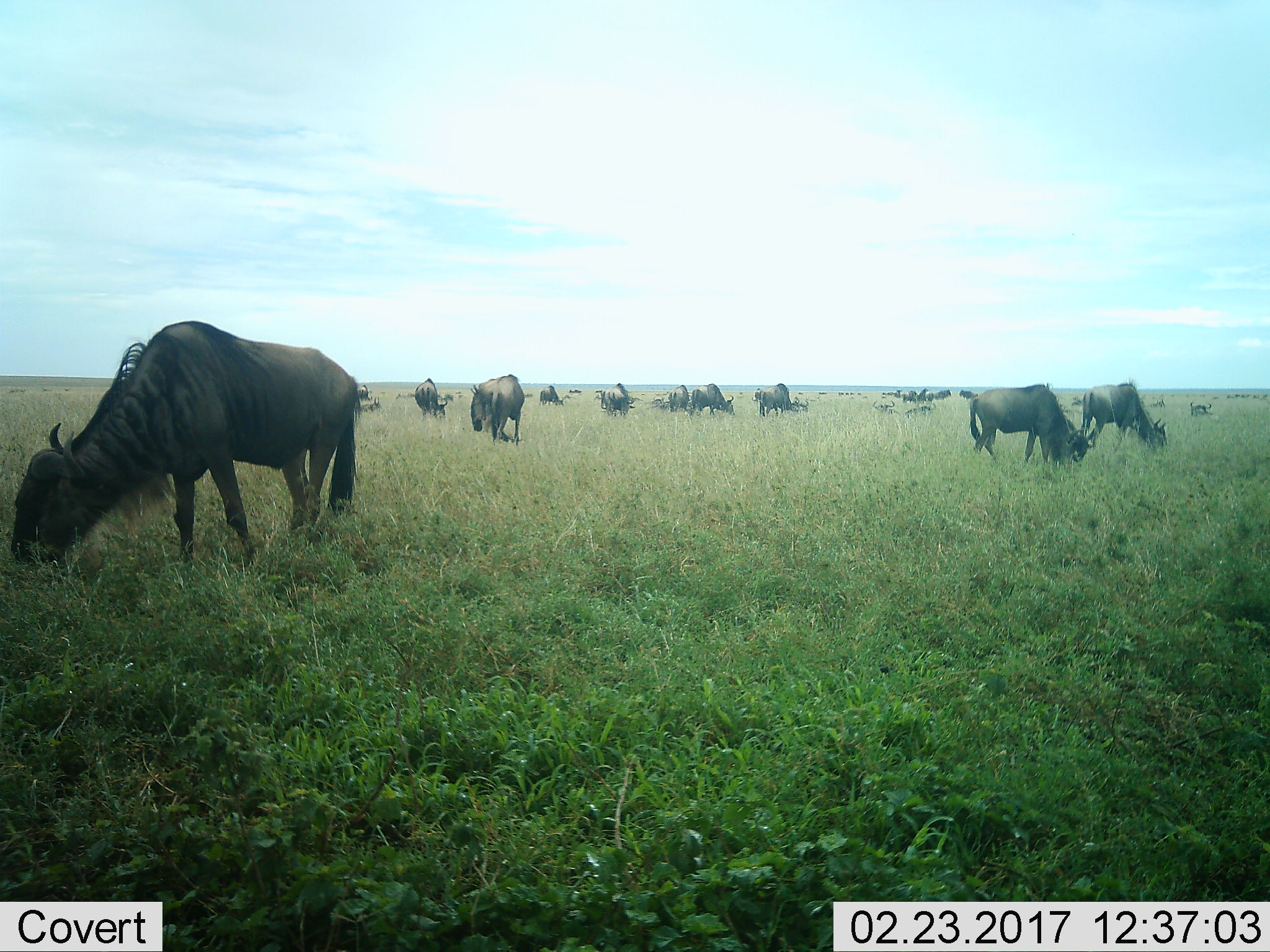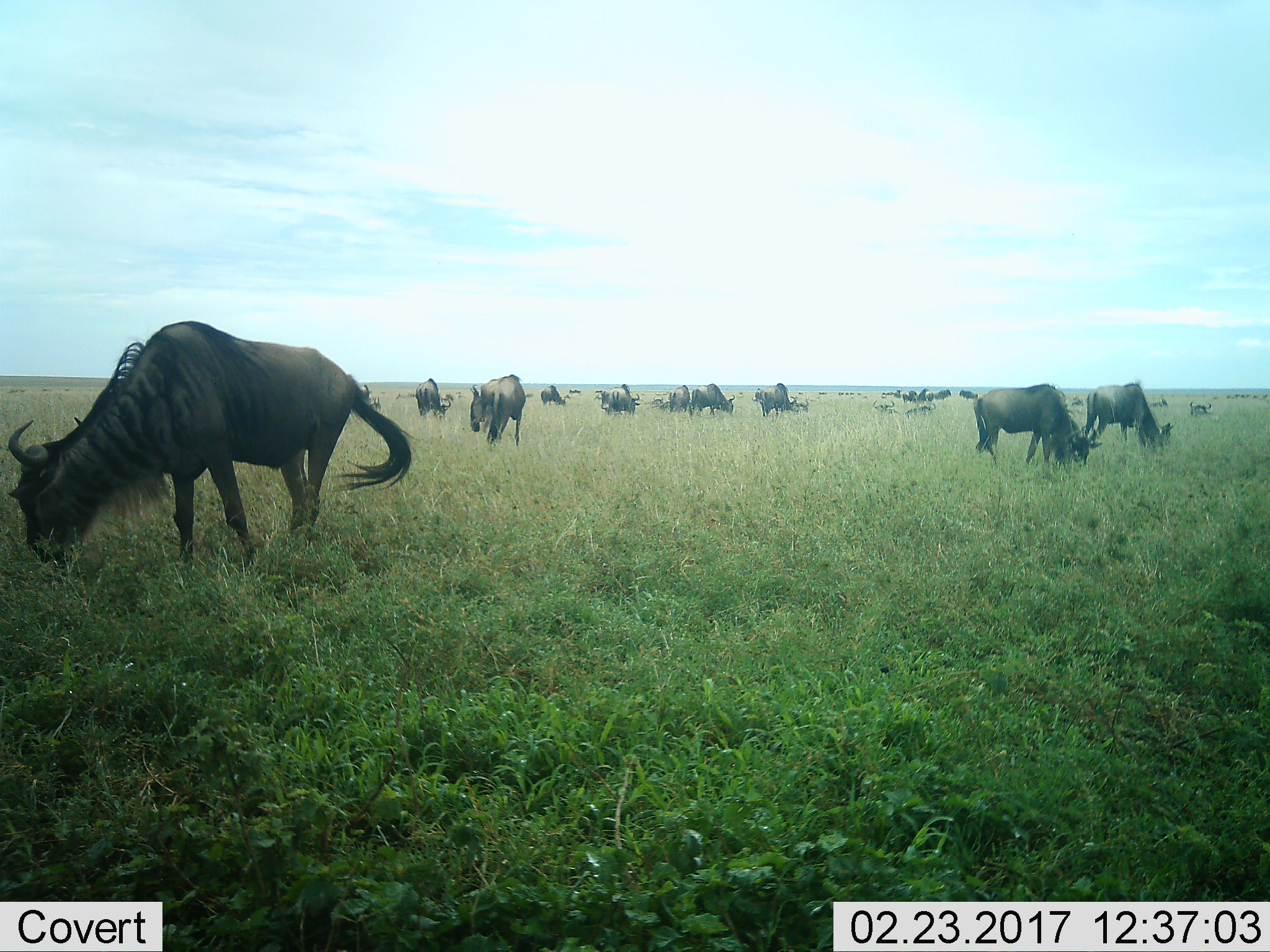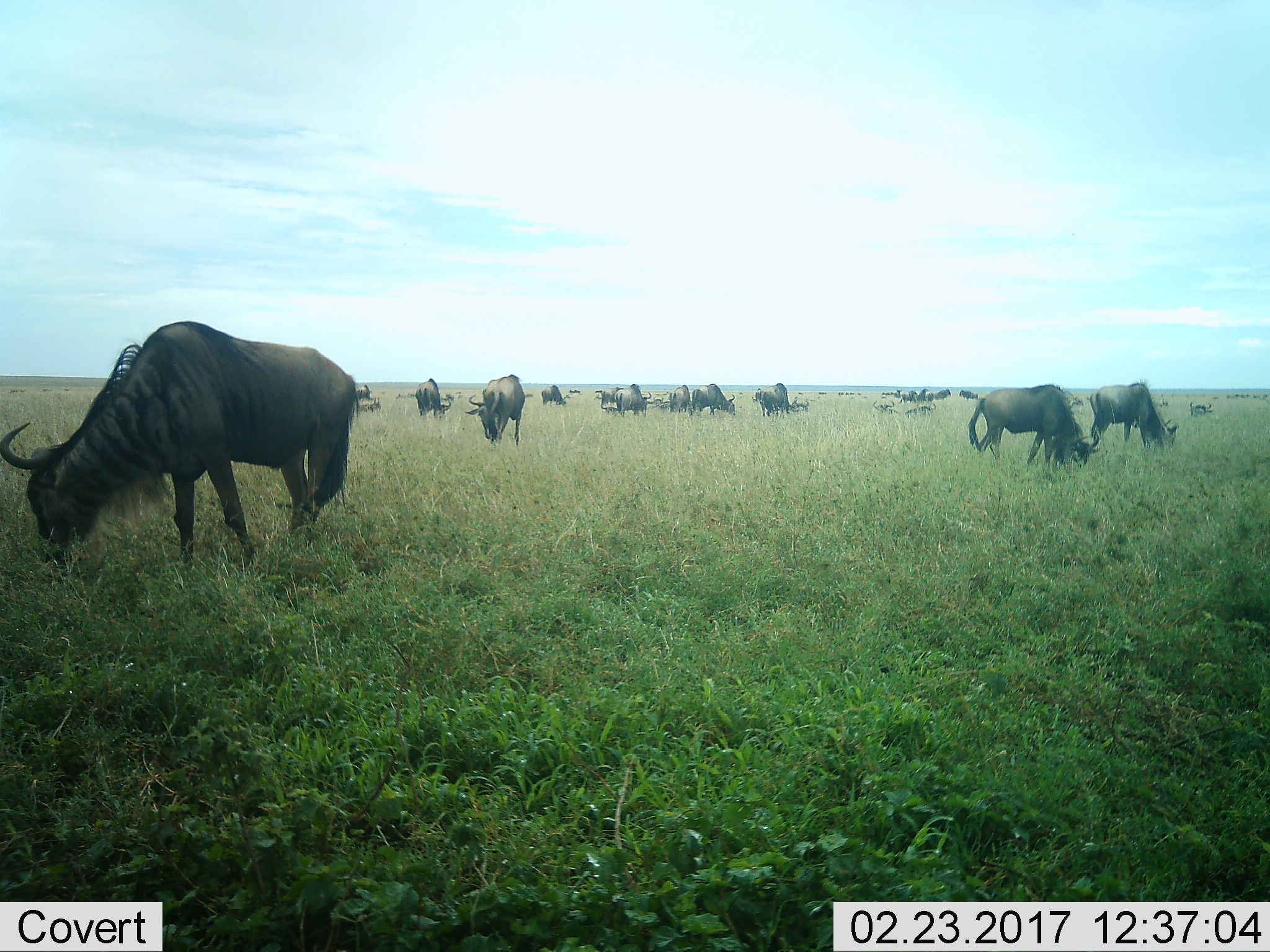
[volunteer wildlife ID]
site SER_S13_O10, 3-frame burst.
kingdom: Animalia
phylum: Chordata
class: Mammalia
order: Artiodactyla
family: Bovidae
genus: Connochaetes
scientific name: Connochaetes taurinus taurinus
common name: blue wildebeest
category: wildebeestblue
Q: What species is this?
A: Wildebeestblue (blue wildebeest) (Connochaetes taurinus taurinus).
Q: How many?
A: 11-50.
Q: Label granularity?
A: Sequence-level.